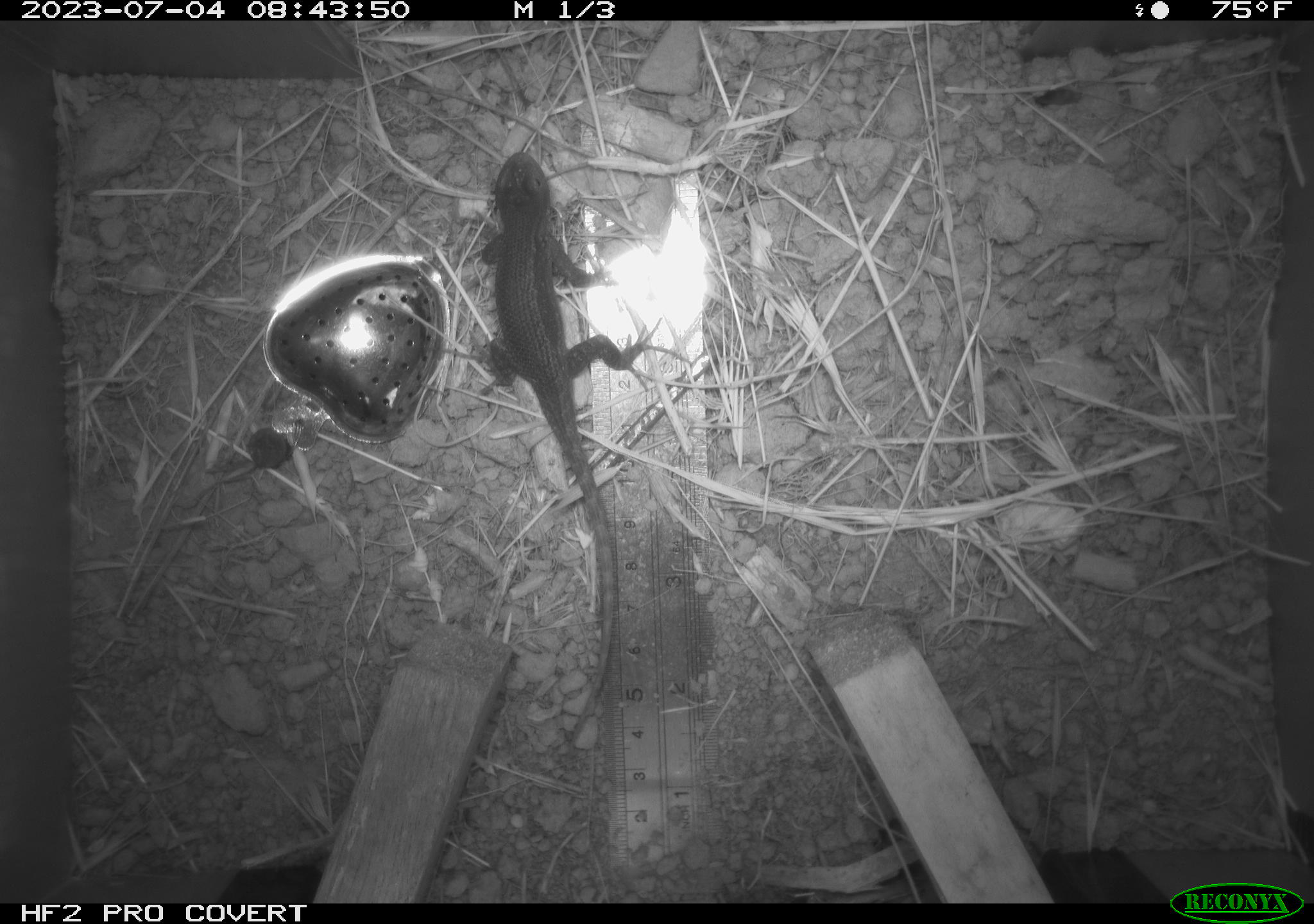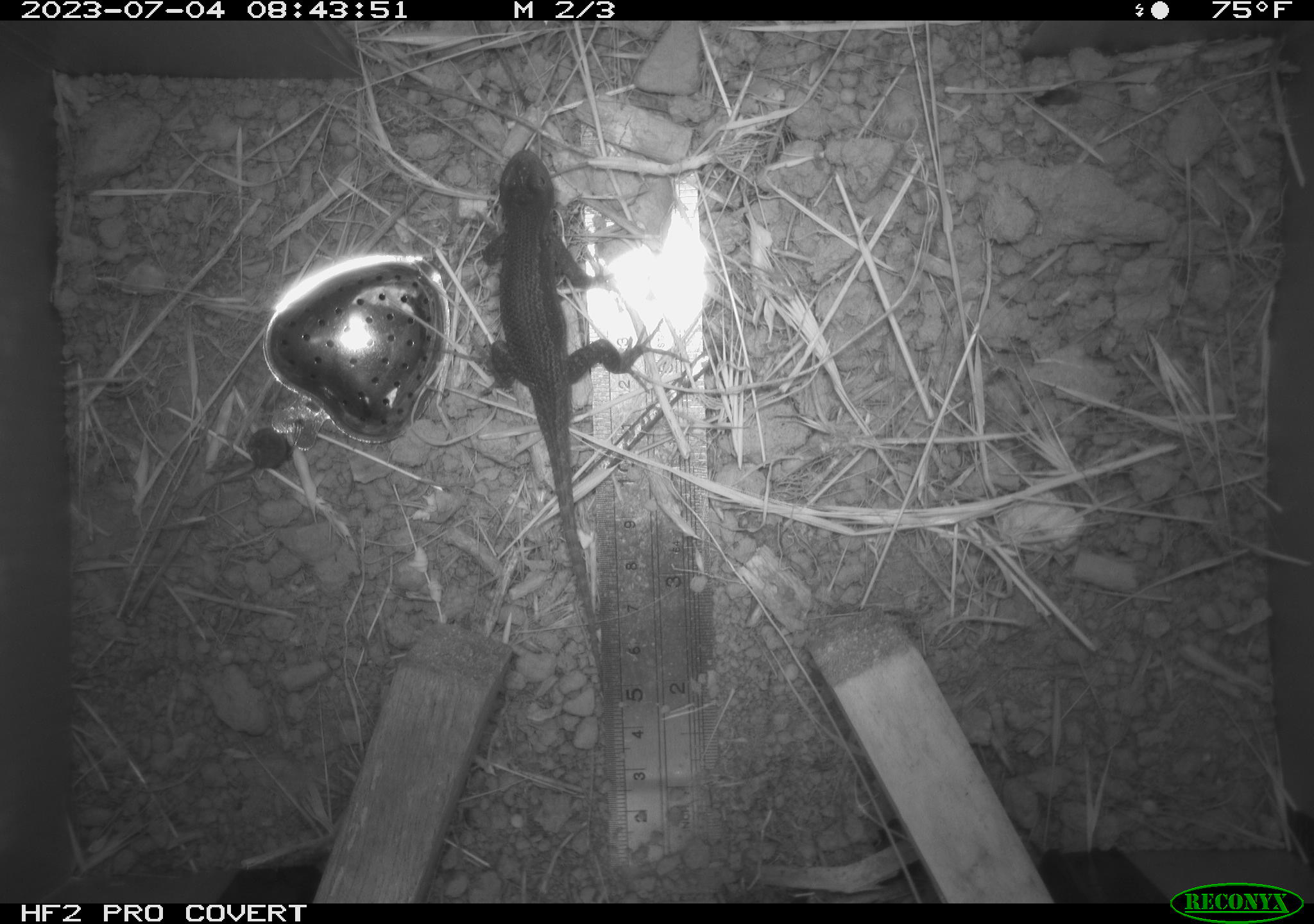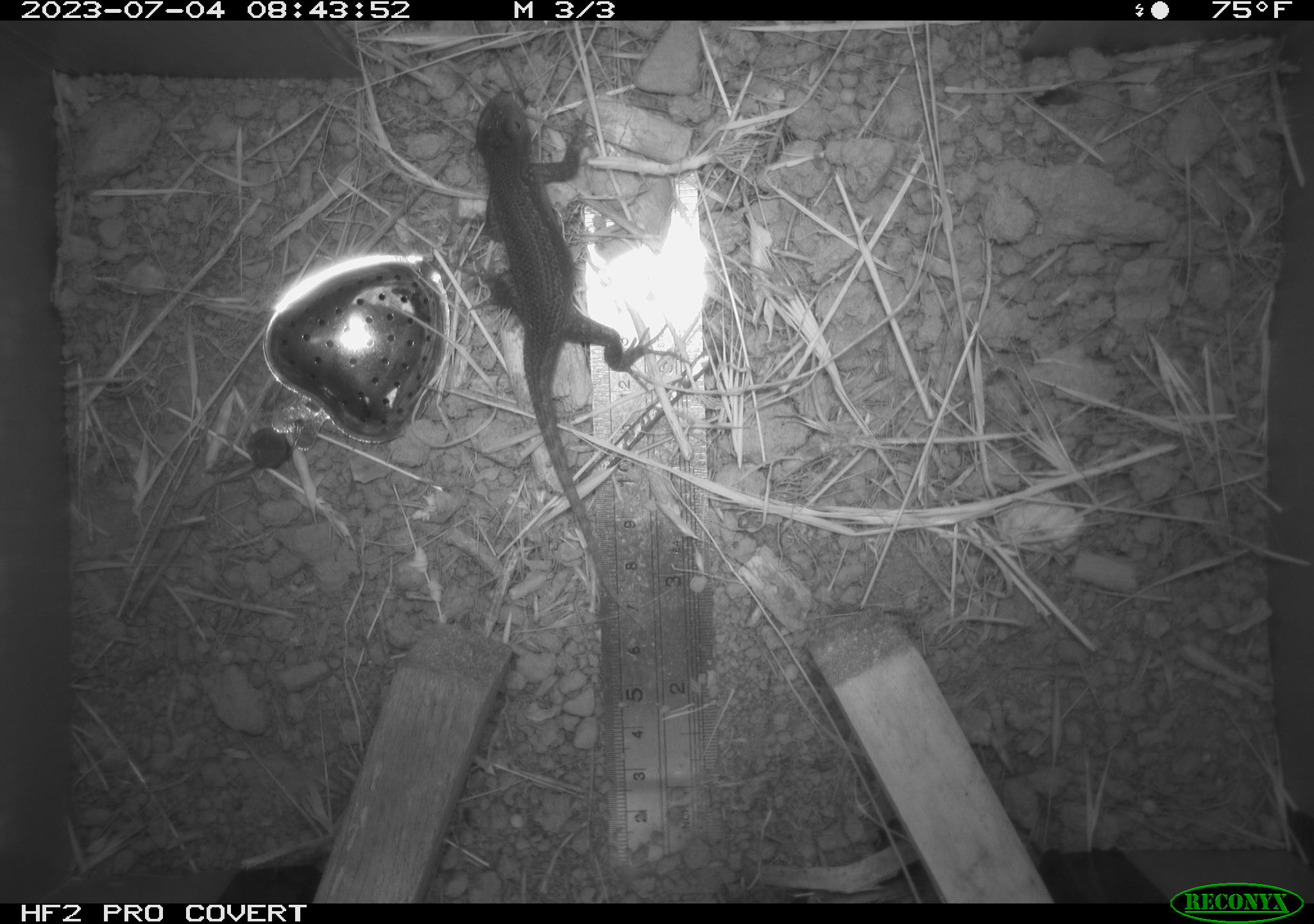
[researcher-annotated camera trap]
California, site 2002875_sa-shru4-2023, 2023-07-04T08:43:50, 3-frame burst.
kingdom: Animalia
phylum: Chordata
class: Reptilia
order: Squamata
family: Phrynosomatidae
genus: Sceloporus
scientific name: Sceloporus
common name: spiny lizards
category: sceloporus species